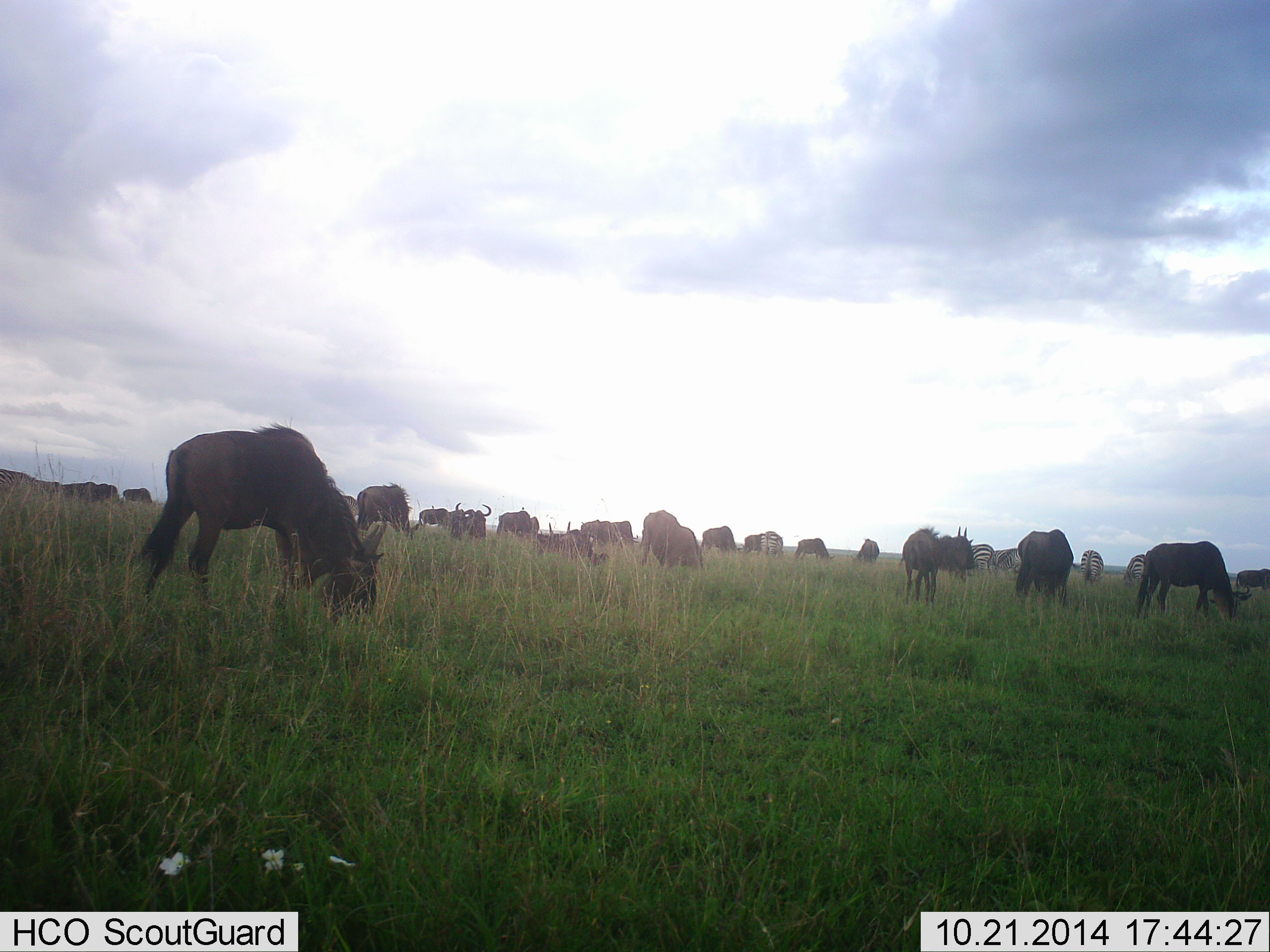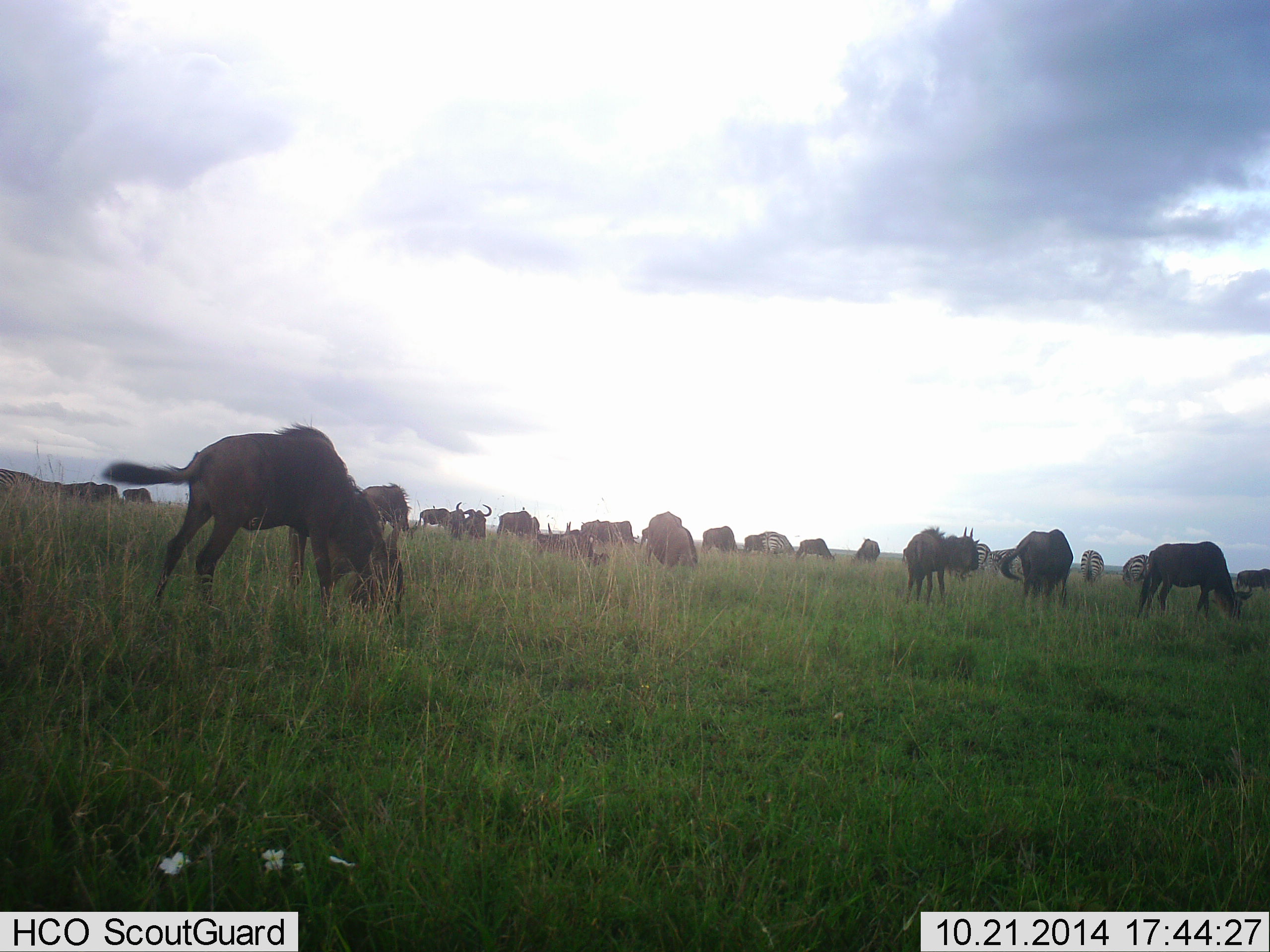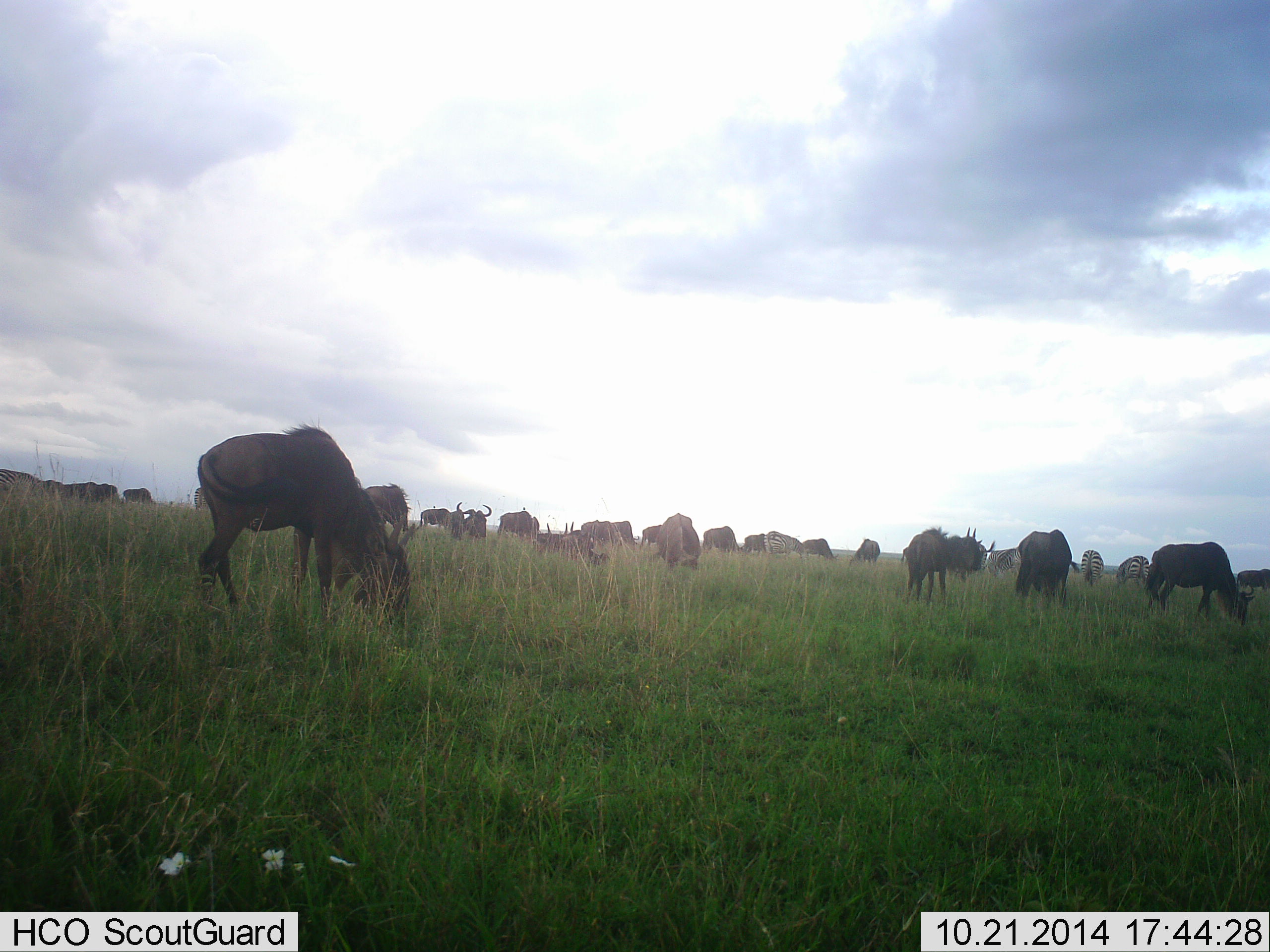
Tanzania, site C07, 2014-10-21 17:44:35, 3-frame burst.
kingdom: Animalia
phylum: Chordata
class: Mammalia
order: Artiodactyla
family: Bovidae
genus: Connochaetes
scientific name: Connochaetes taurinus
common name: blue wildebeest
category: wildebeest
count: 11-50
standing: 31%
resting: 12%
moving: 25%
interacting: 0%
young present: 0%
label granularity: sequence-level